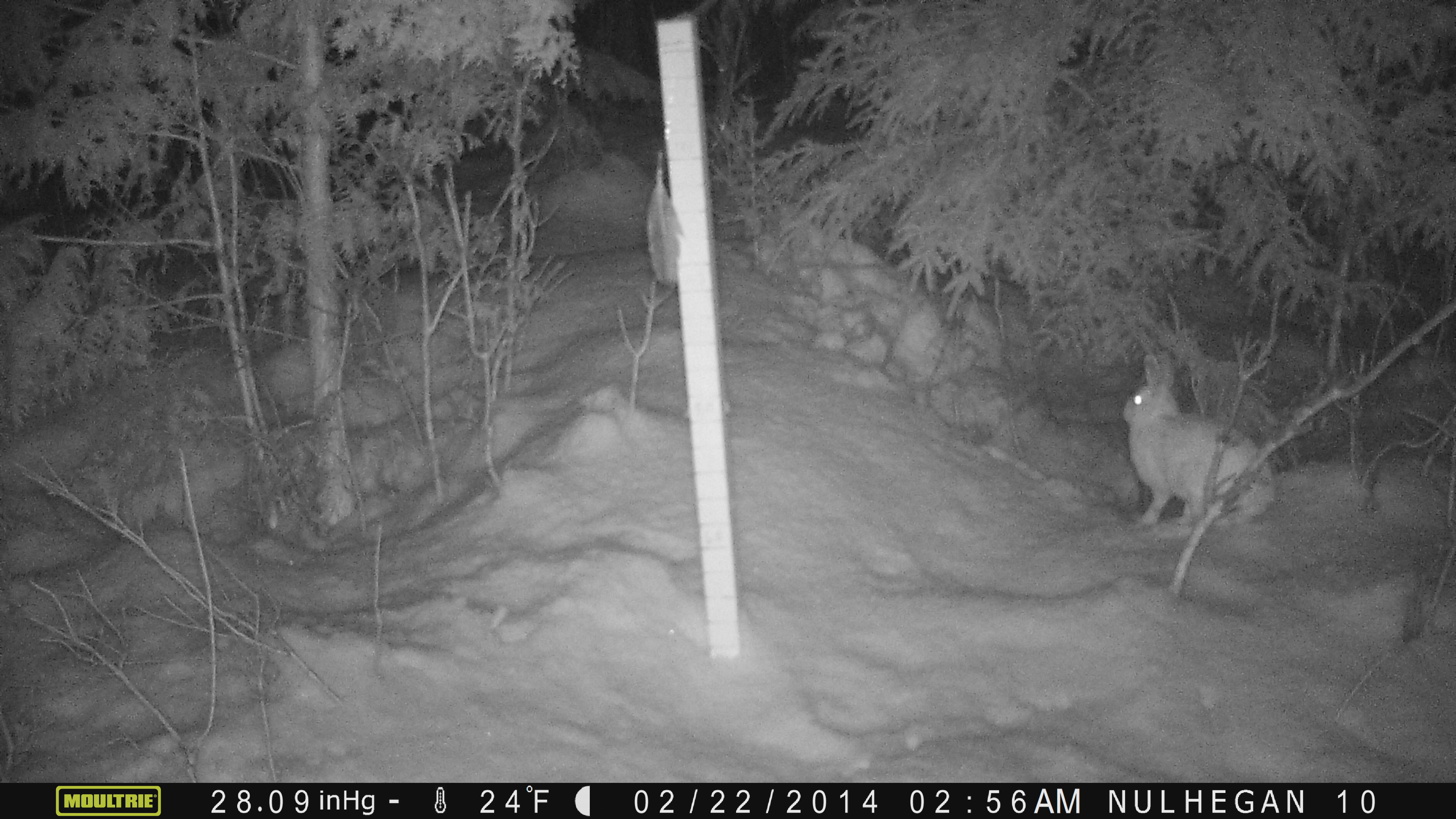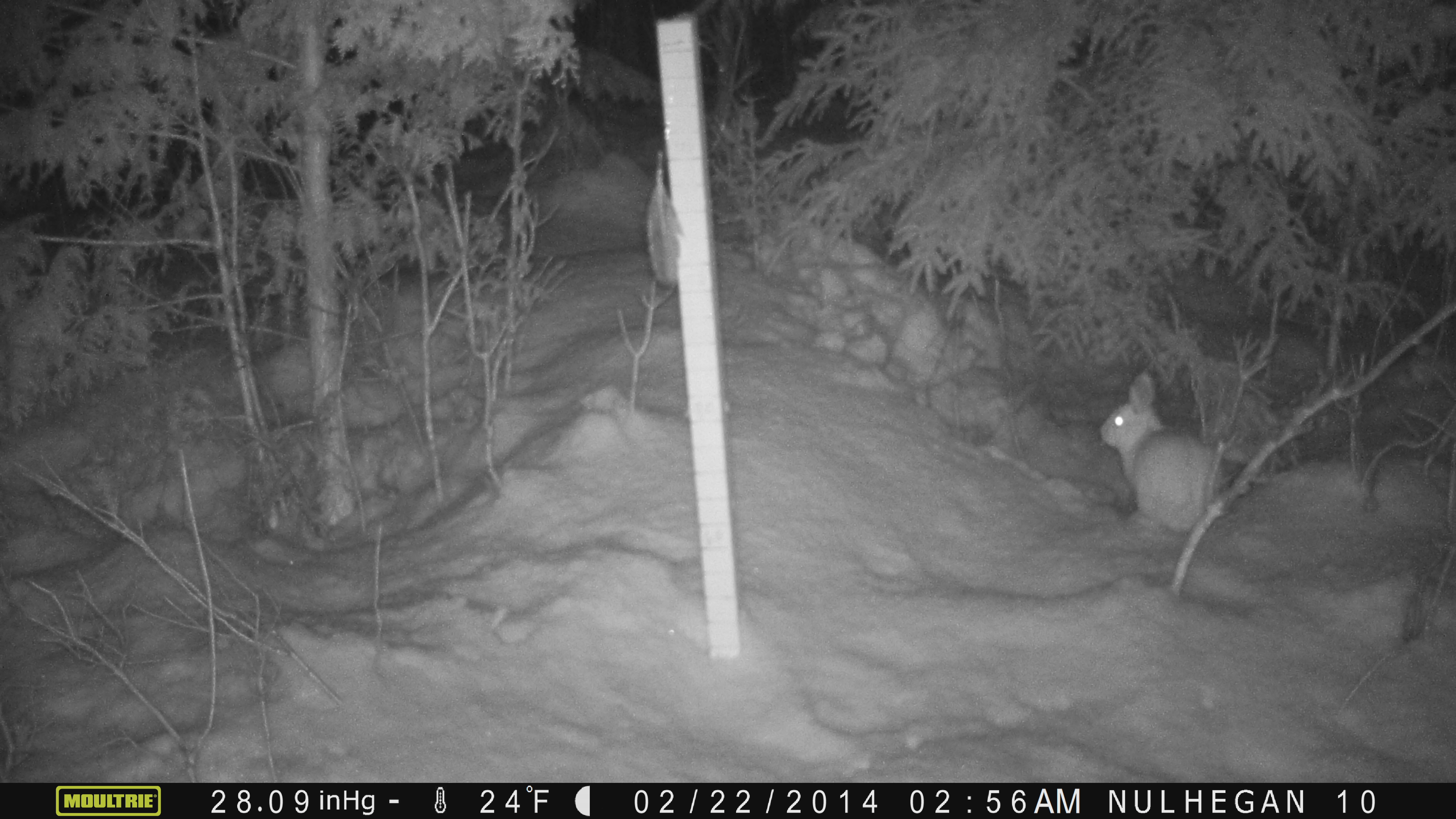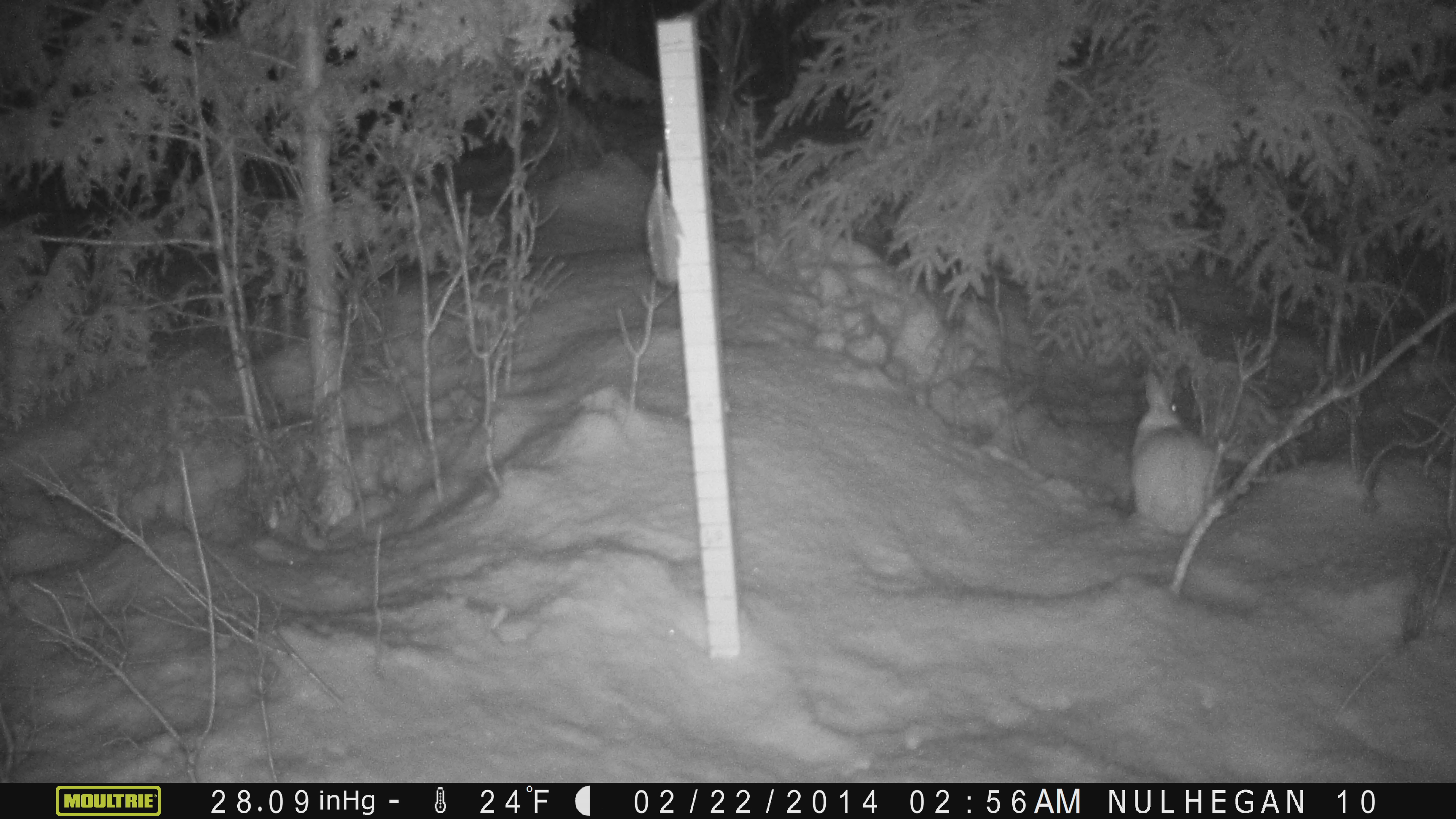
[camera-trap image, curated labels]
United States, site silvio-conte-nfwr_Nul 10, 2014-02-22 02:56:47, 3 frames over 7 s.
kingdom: Animalia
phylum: Chordata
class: Mammalia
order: Lagomorpha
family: Leporidae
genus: Lepus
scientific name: Lepus americanus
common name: snowshoe hare